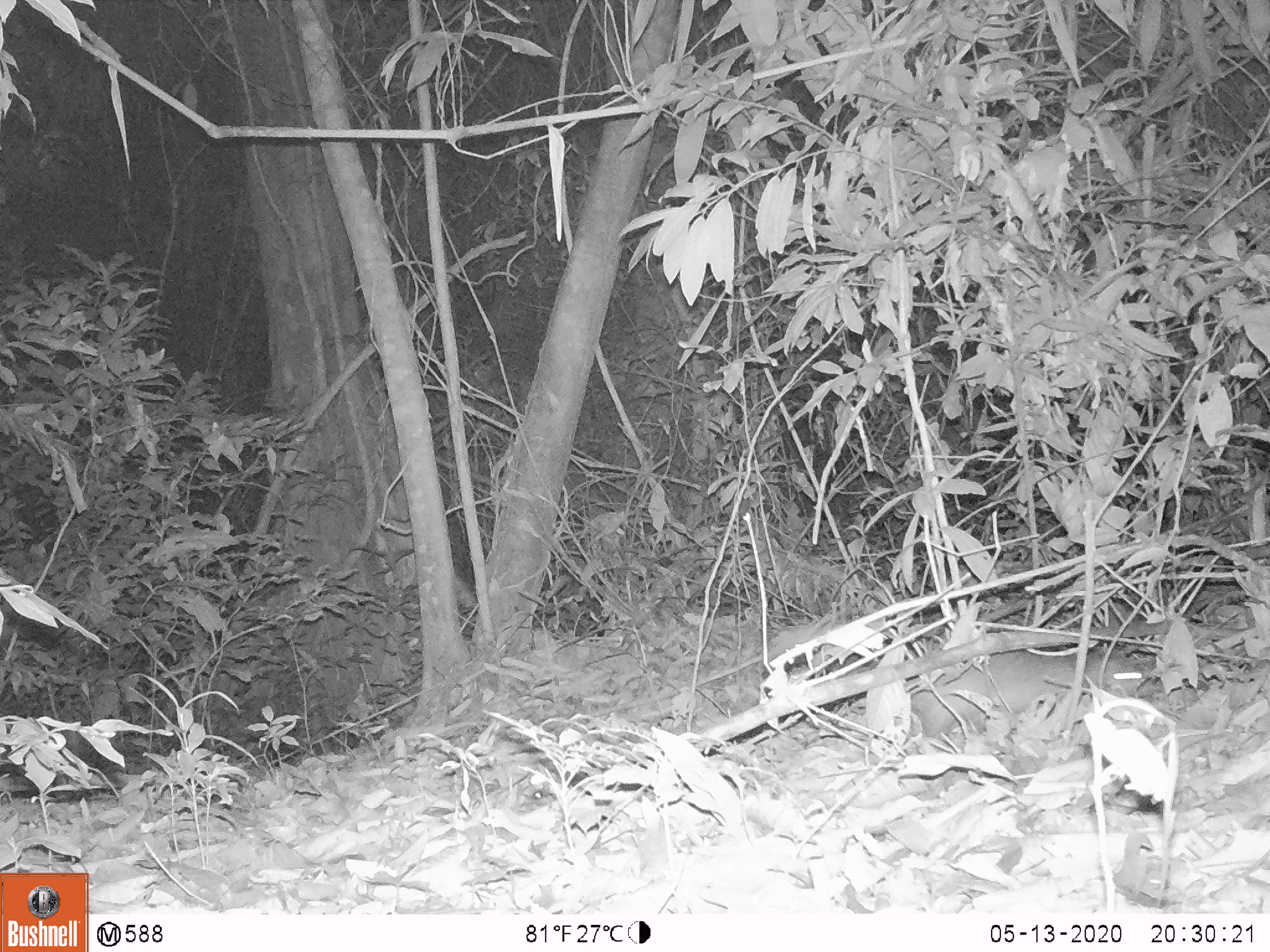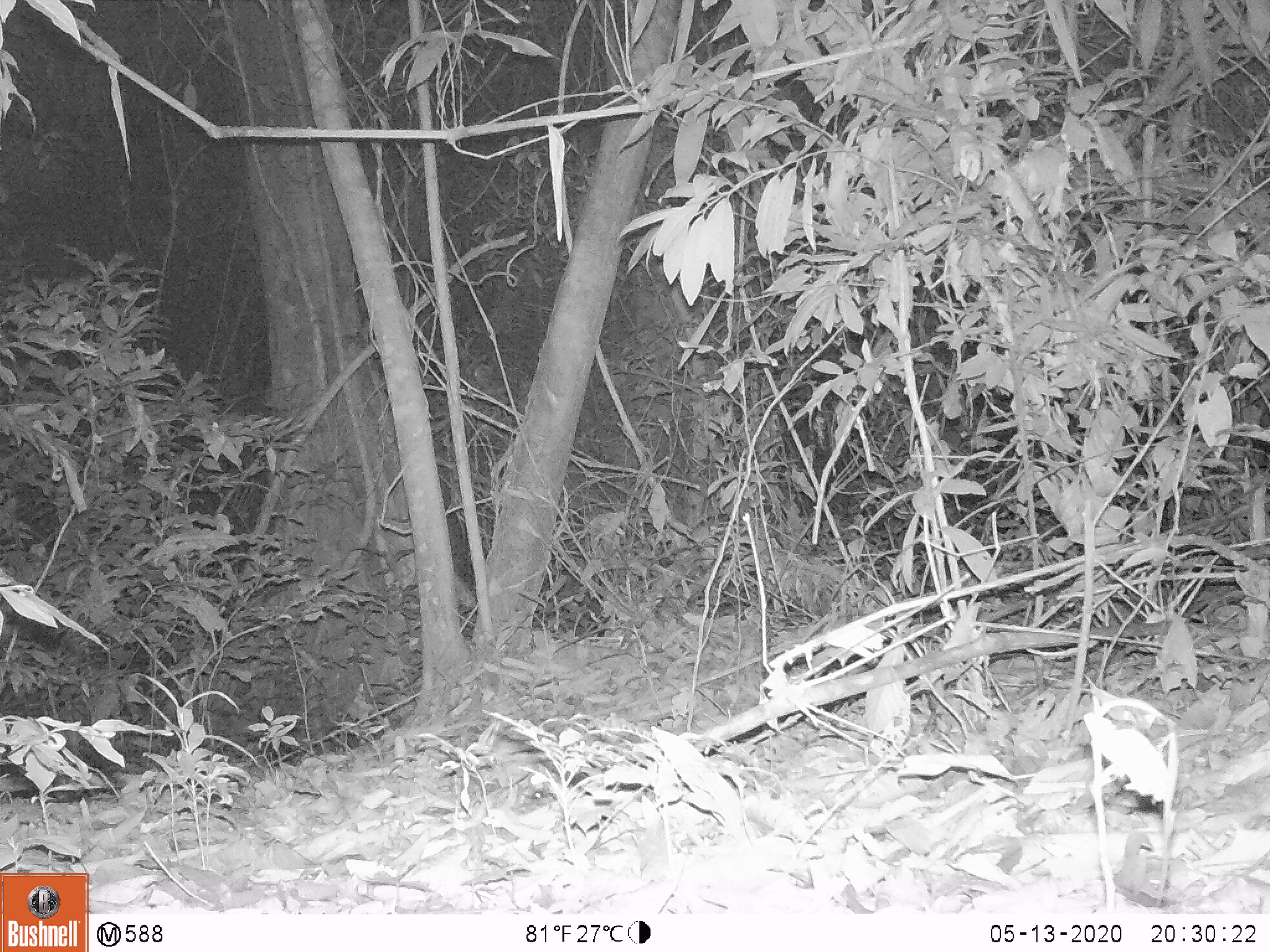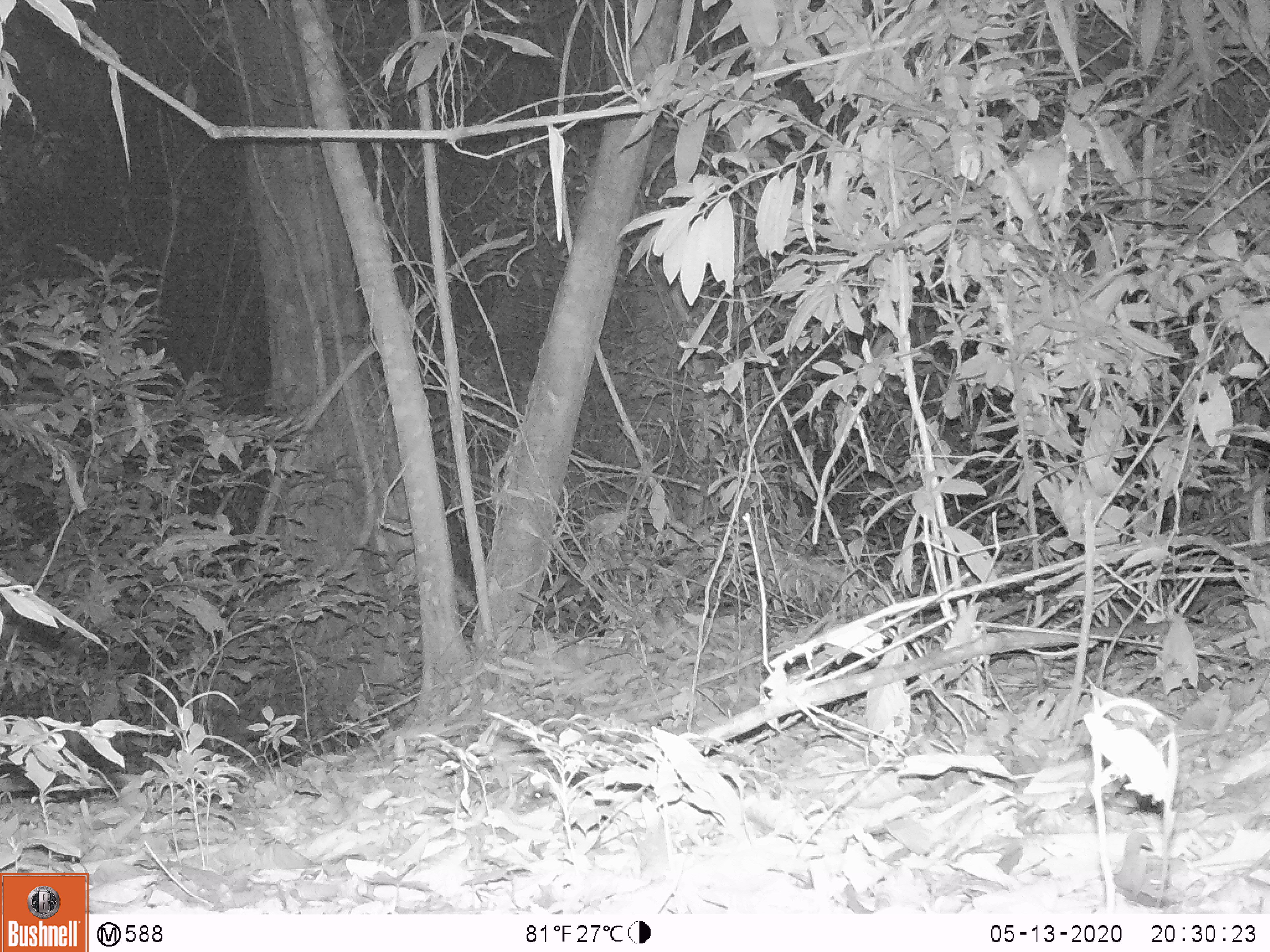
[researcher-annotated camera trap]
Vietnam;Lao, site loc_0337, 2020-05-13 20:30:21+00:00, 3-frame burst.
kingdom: Animalia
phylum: Chordata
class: Mammalia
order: Carnivora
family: Mustelidae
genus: Melogale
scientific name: Melogale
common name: ferret badger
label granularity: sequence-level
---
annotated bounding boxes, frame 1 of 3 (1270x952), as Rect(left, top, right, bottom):
ferret badger: Rect(908, 641, 1145, 739)